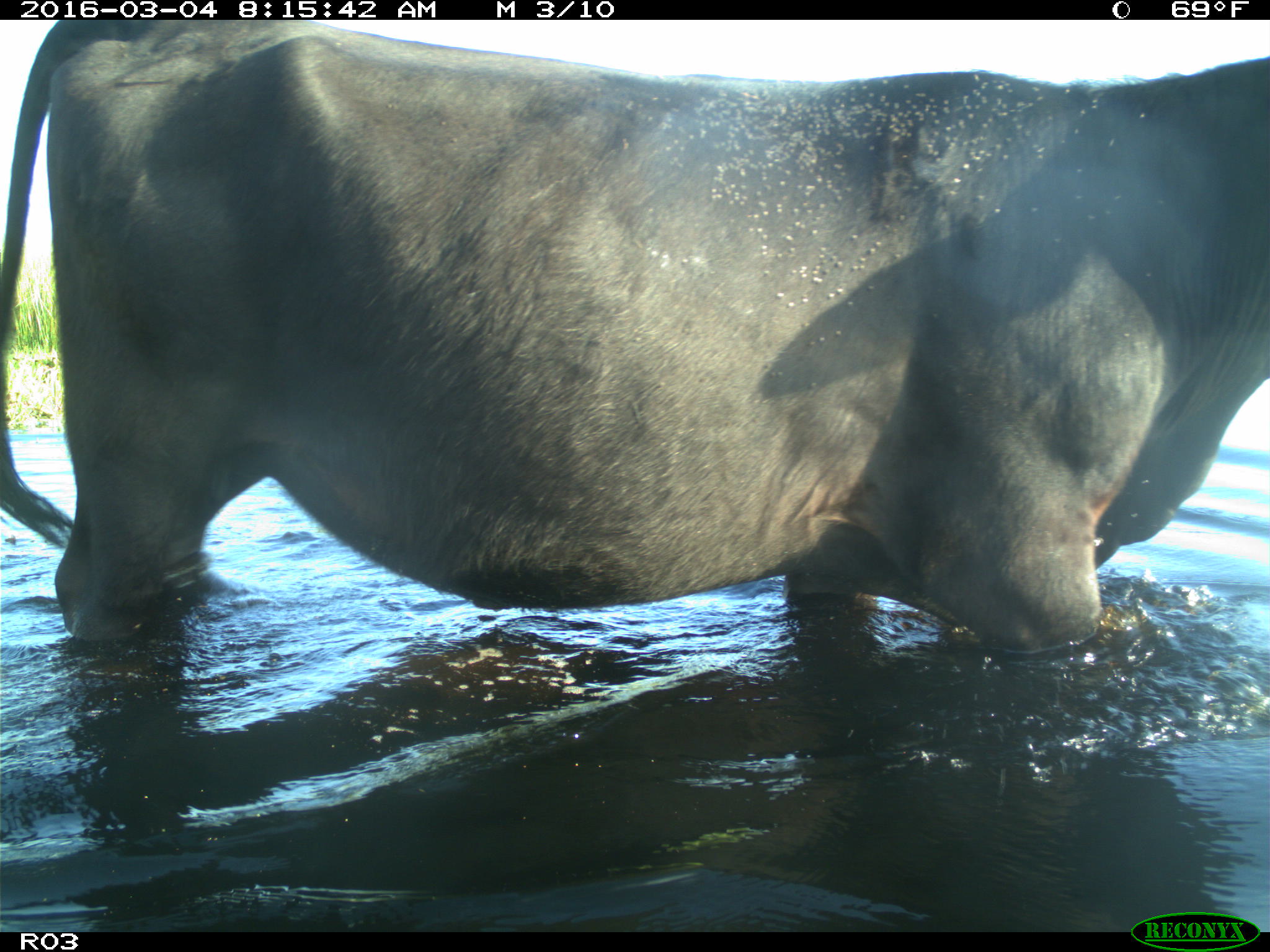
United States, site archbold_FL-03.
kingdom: Animalia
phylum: Chordata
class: Mammalia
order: Artiodactyla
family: Bovidae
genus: Bos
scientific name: Bos taurus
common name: domestic cow